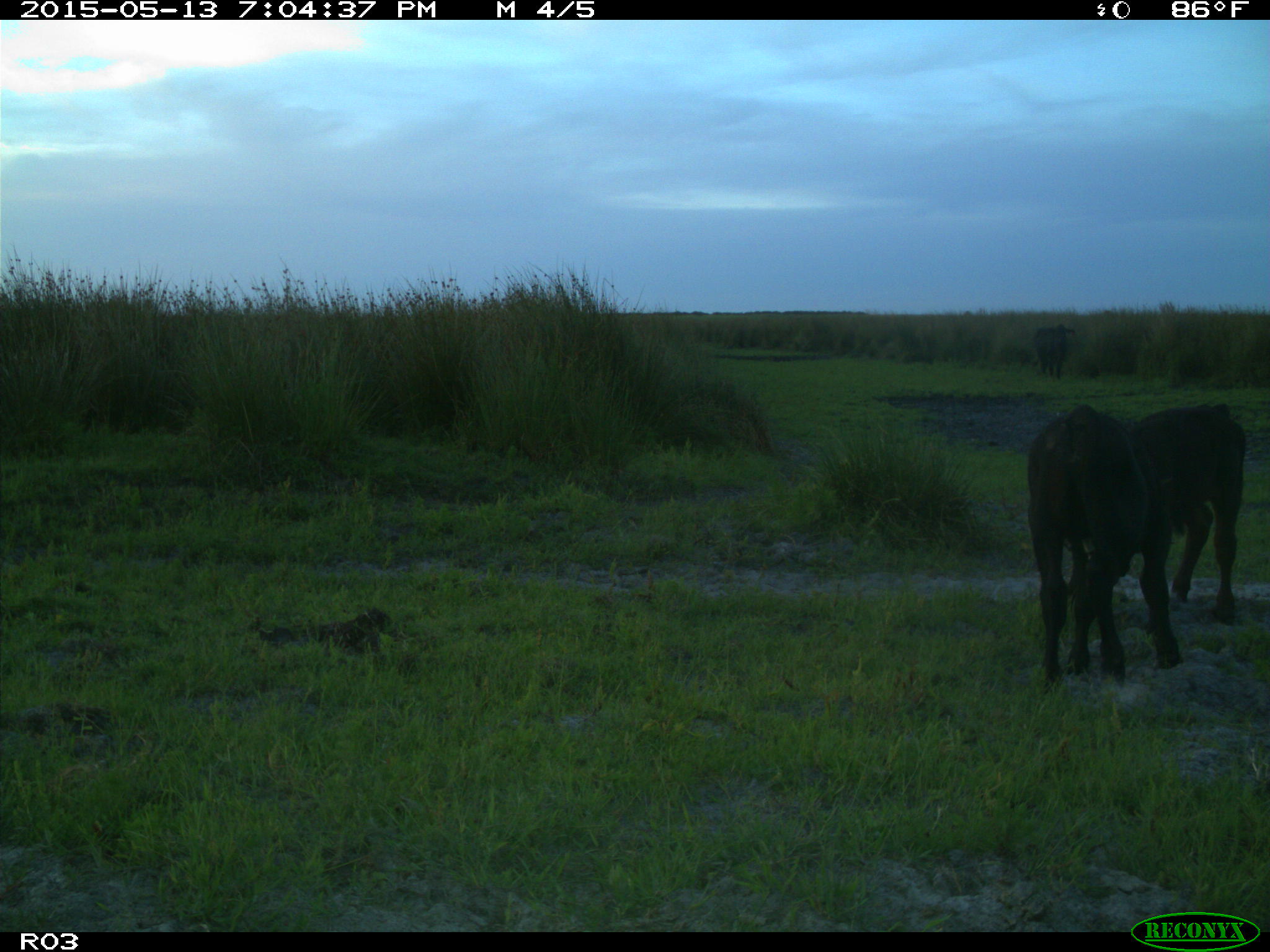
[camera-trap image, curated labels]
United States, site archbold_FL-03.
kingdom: Animalia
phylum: Chordata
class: Mammalia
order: Artiodactyla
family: Bovidae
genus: Bos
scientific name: Bos taurus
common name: domestic cow